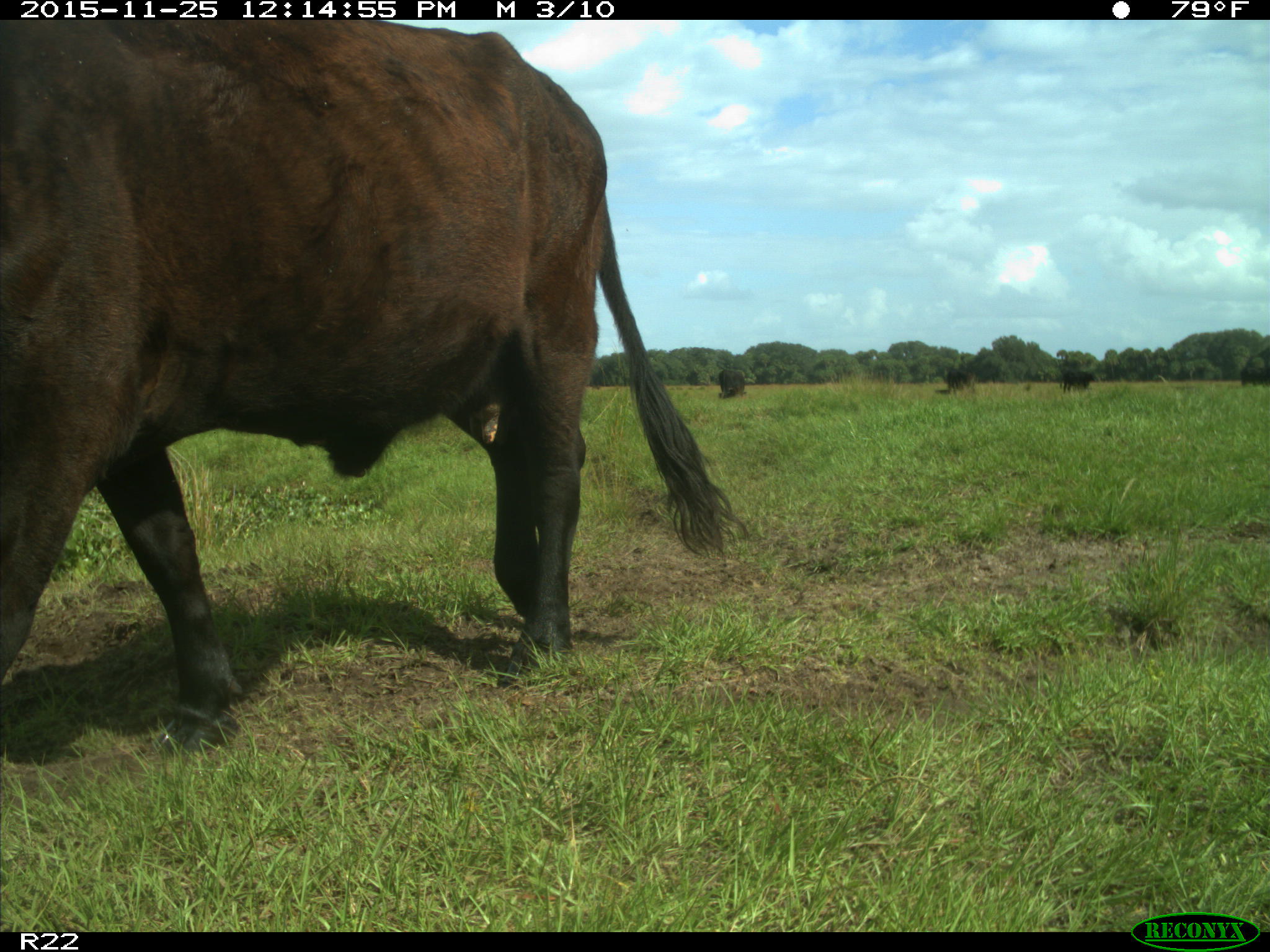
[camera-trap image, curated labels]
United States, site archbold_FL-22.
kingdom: Animalia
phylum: Chordata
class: Mammalia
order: Artiodactyla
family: Bovidae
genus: Bos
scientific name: Bos taurus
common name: domestic cow